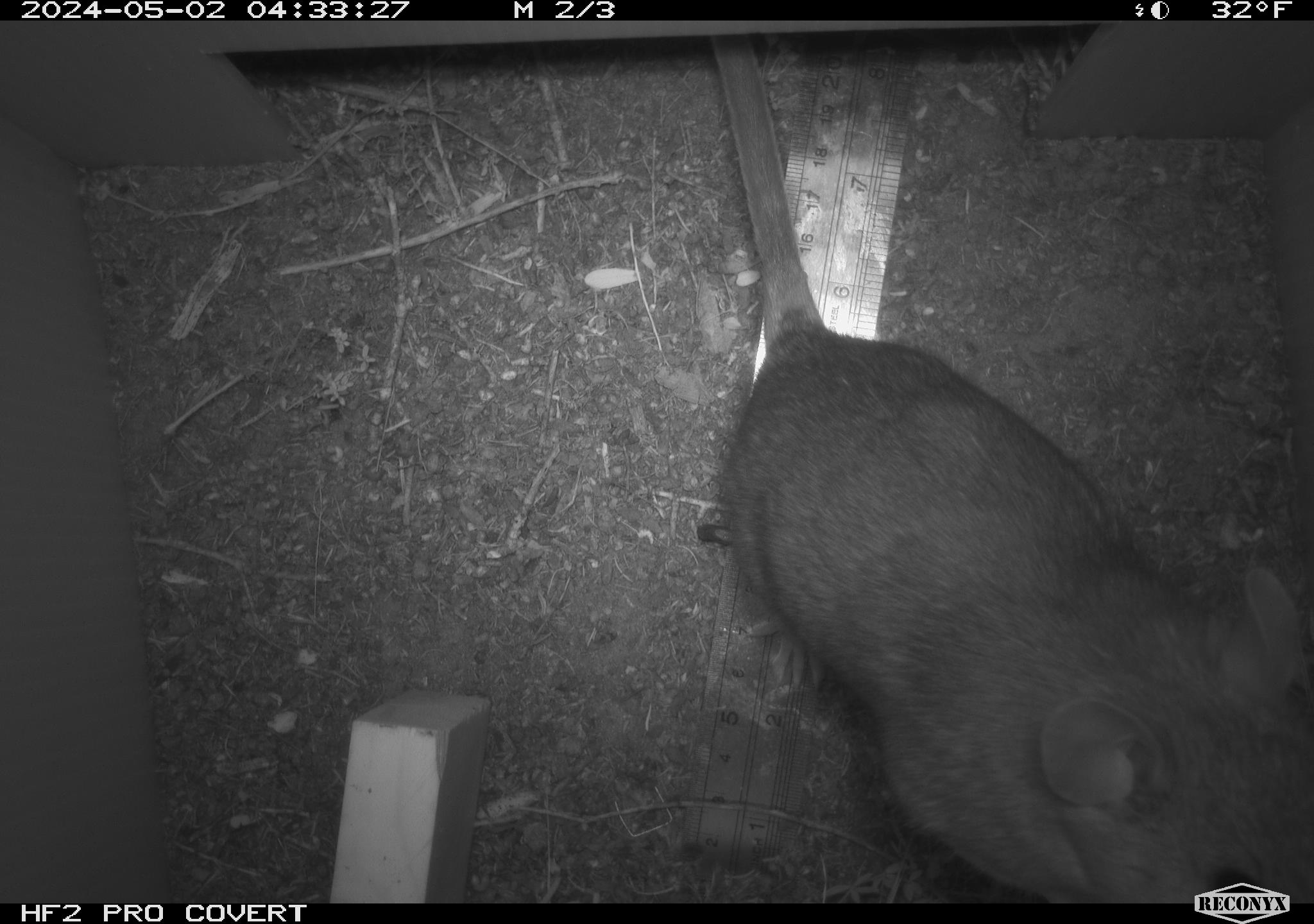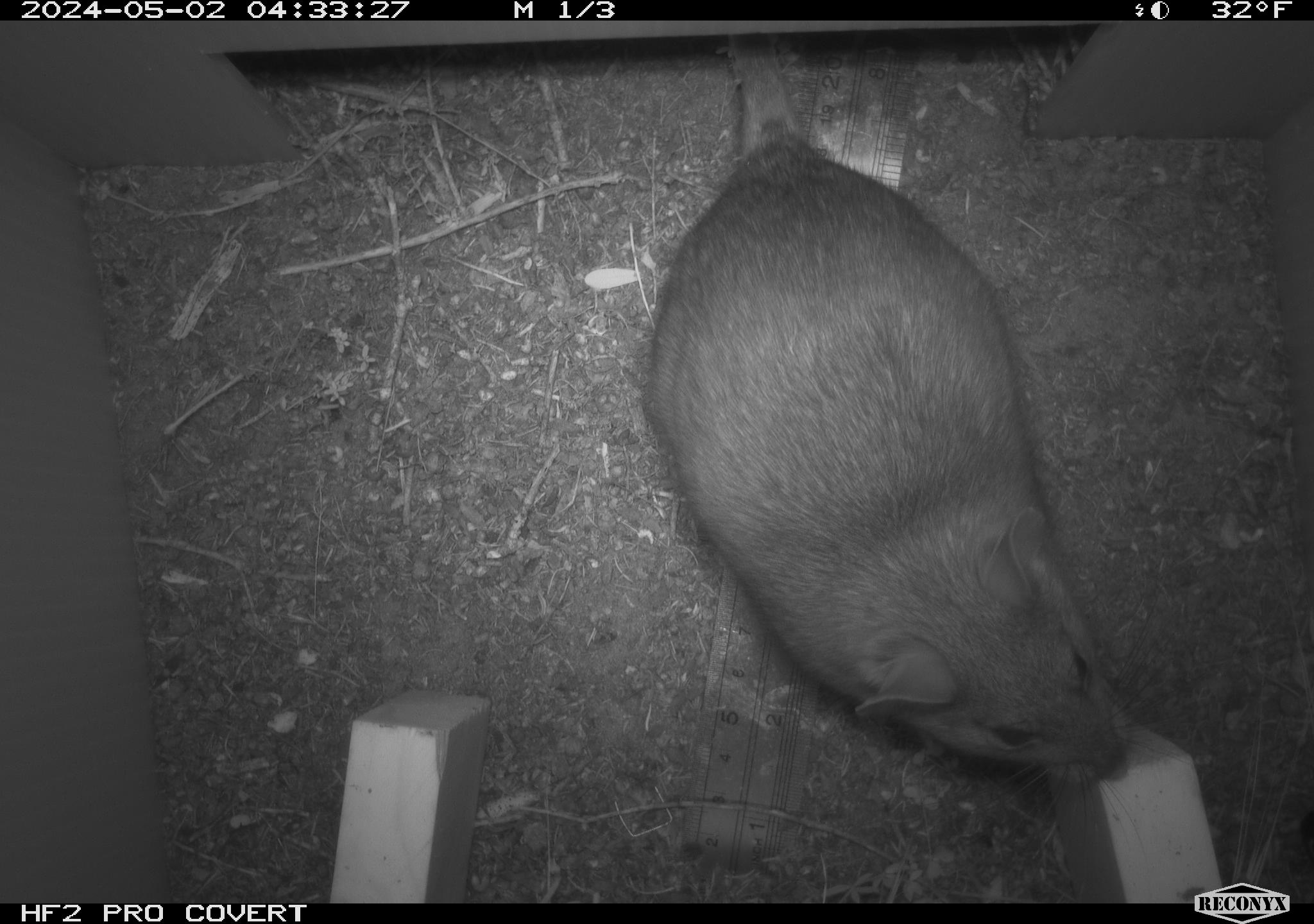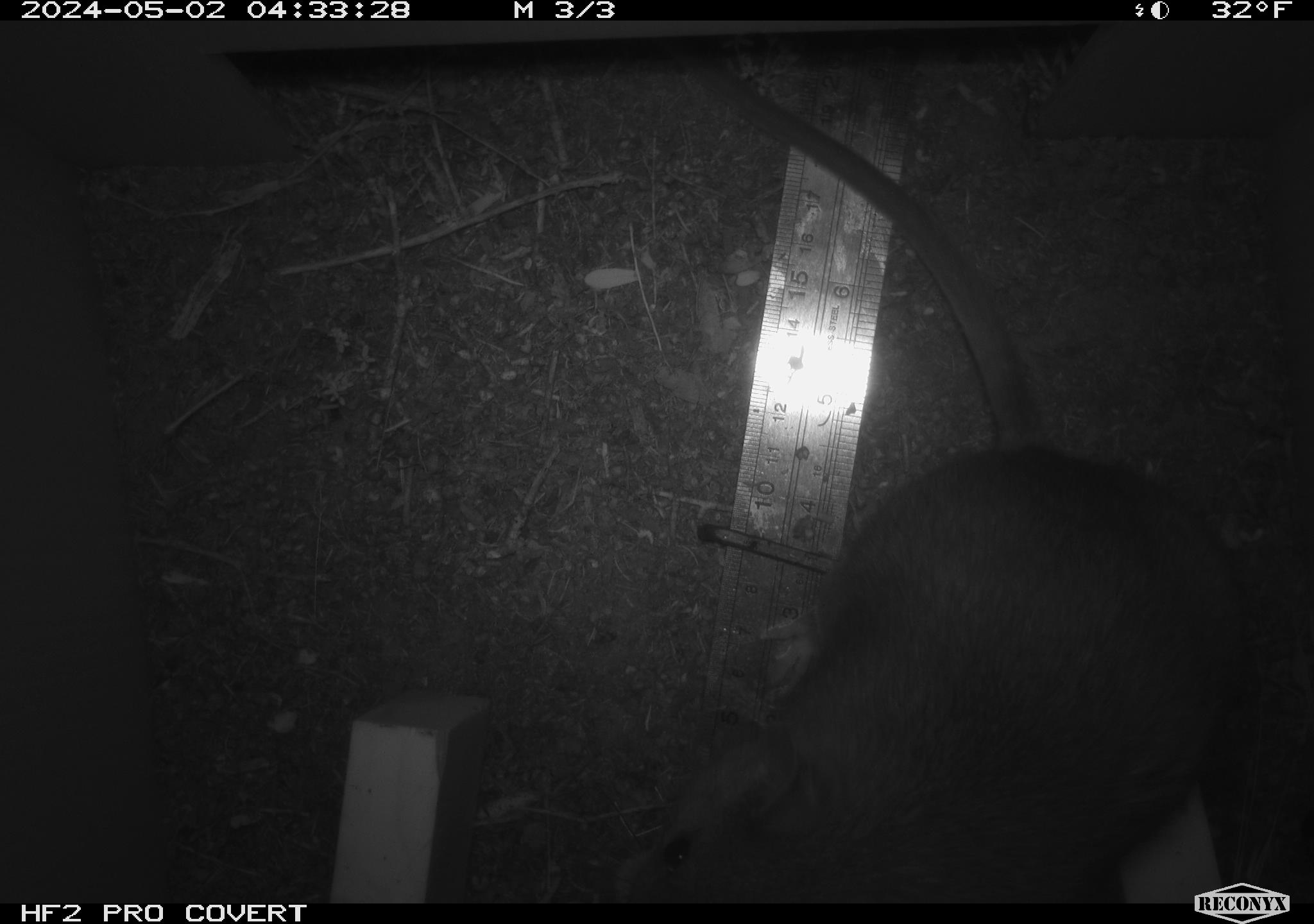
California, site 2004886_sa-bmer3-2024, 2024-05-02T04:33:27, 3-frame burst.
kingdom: Animalia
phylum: Chordata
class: Mammalia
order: Rodentia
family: Muridae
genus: Rattus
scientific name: Rattus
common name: rat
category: rattus species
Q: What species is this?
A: Rattus species (rat) (Rattus).